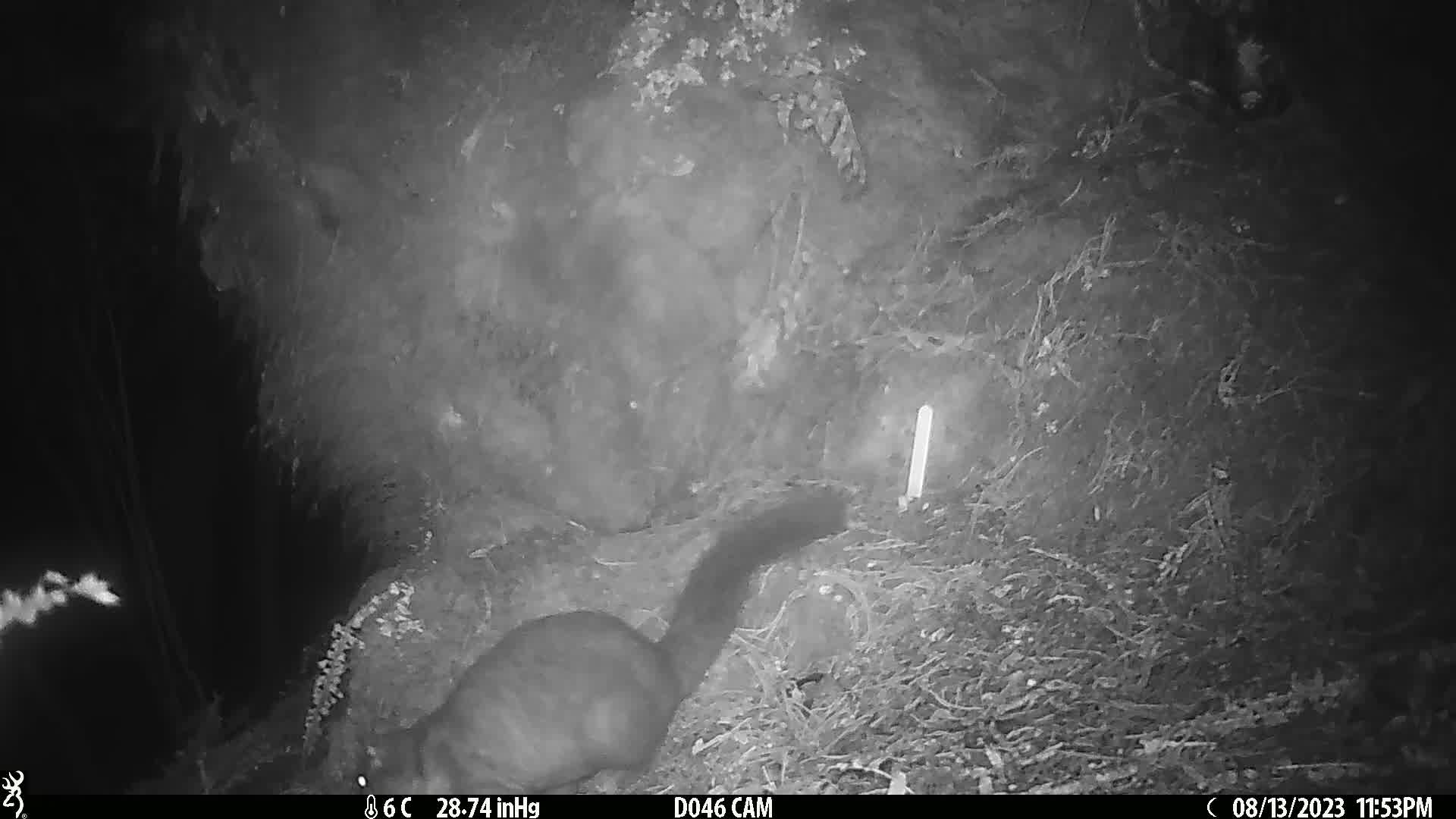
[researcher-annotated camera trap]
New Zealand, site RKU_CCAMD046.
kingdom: Animalia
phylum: Chordata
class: Mammalia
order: Diprotodontia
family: Phalangeridae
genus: Trichosurus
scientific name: Trichosurus vulpecula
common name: common brushtail possum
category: possum